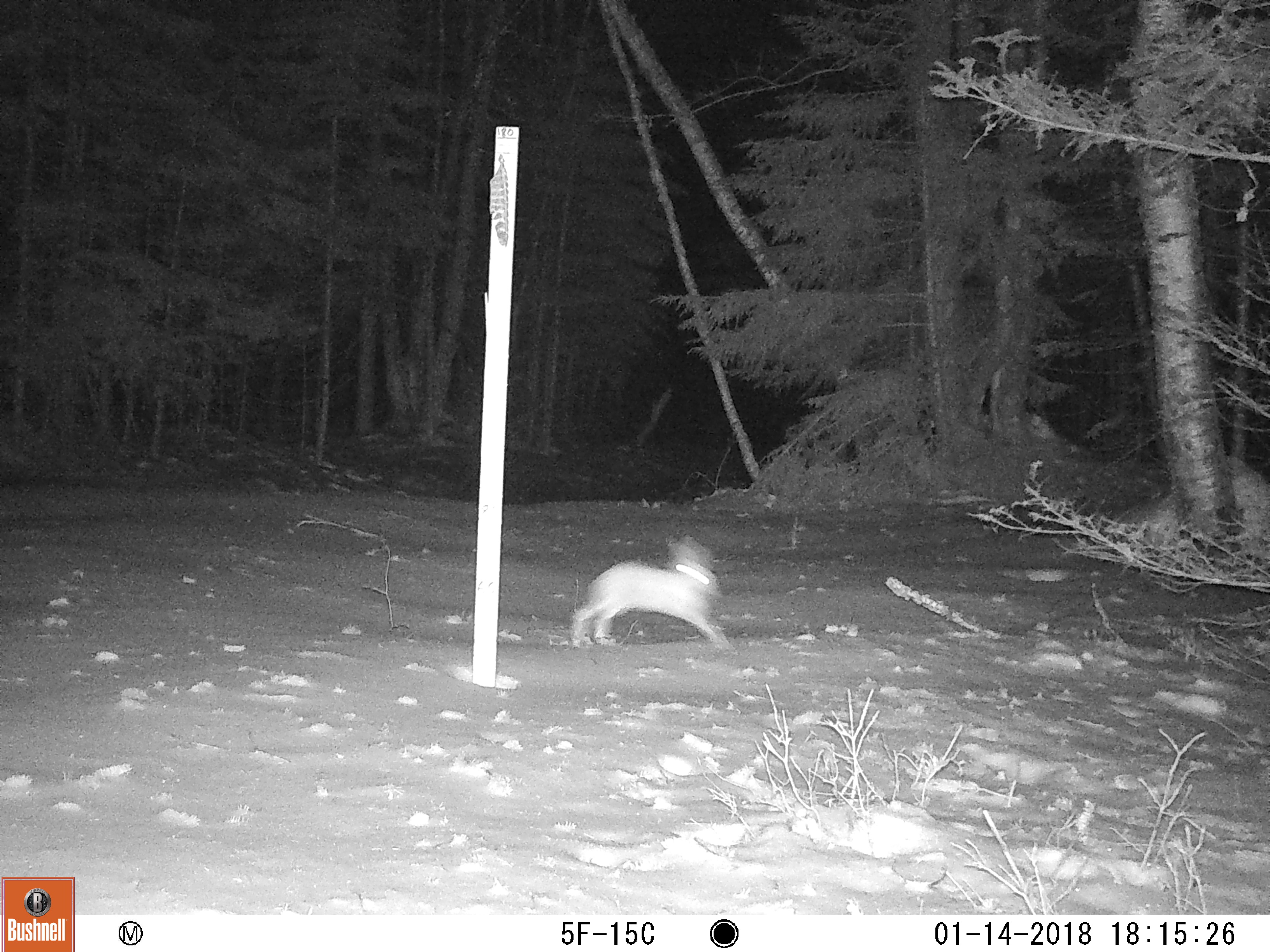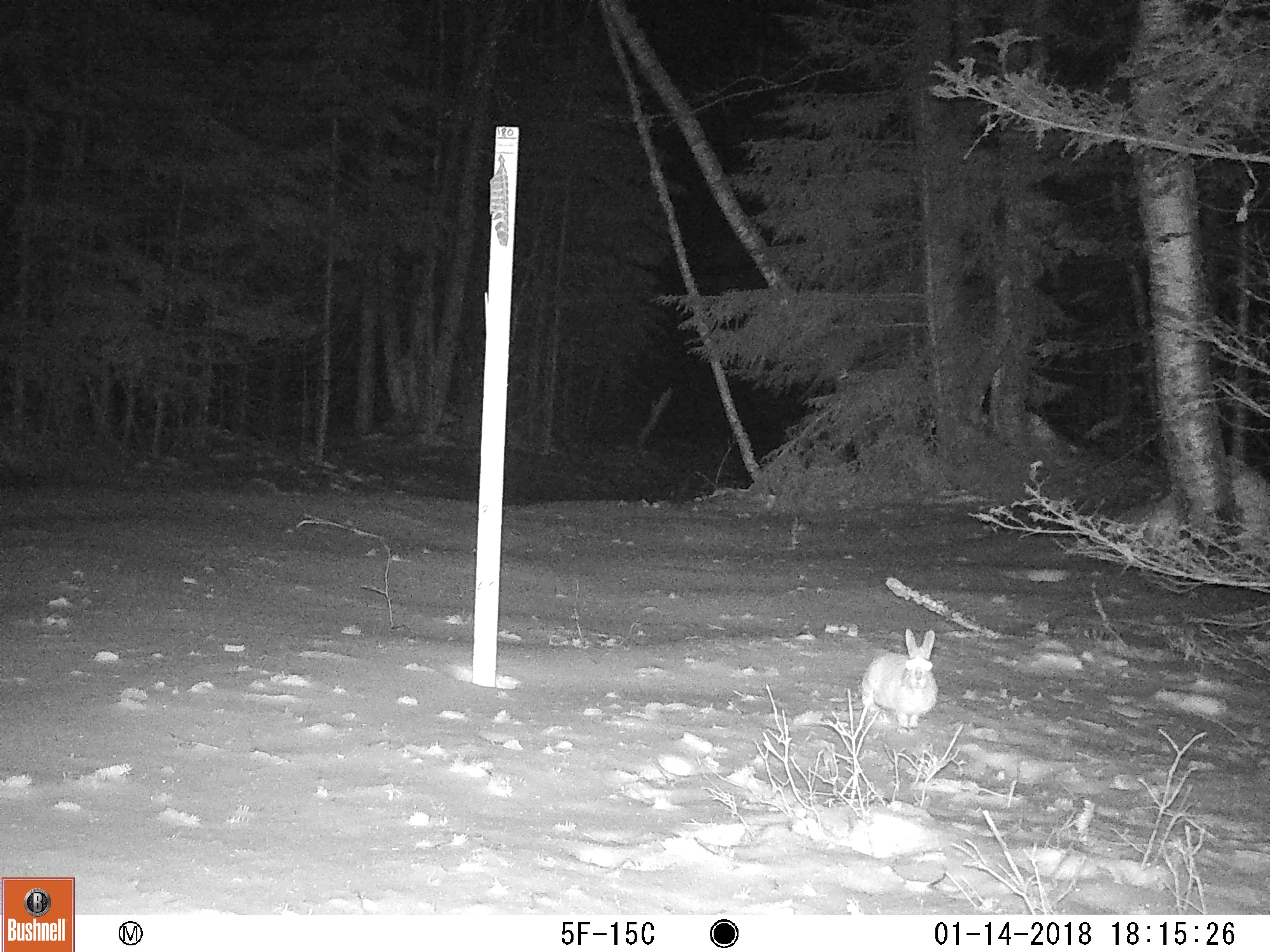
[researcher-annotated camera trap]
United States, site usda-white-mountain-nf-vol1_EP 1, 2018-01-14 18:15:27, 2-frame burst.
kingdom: Animalia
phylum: Chordata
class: Mammalia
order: Lagomorpha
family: Leporidae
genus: Lepus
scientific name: Lepus americanus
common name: snowshoe hare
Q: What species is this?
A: Snowshoe hare (Lepus americanus).